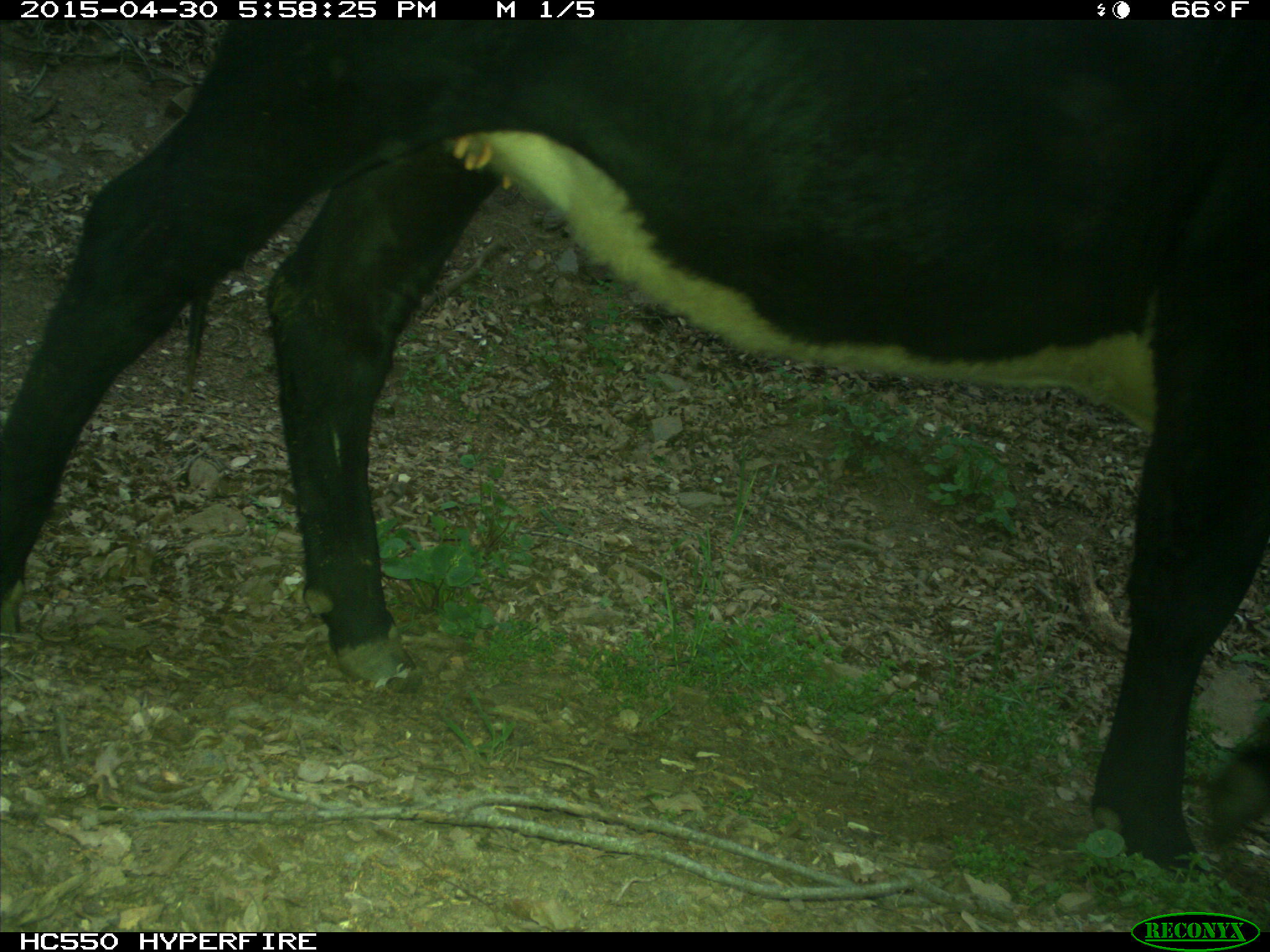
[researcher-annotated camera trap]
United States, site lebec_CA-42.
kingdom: Animalia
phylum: Chordata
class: Mammalia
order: Artiodactyla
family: Bovidae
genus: Bos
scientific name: Bos taurus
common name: domestic cow